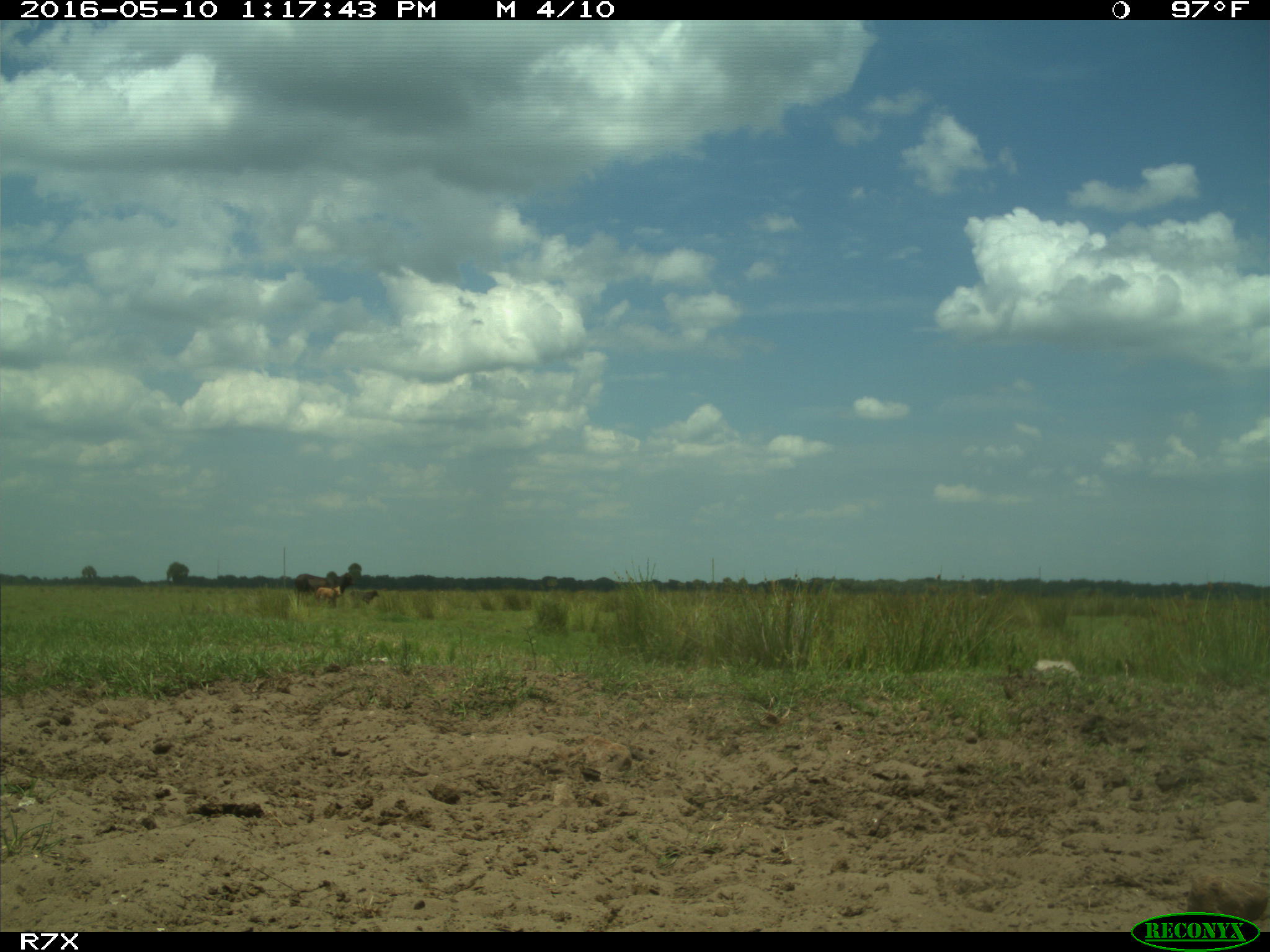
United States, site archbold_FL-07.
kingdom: Animalia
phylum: Chordata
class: Mammalia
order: Artiodactyla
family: Bovidae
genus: Bos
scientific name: Bos taurus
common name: domestic cow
Bos taurus (domestic cow).